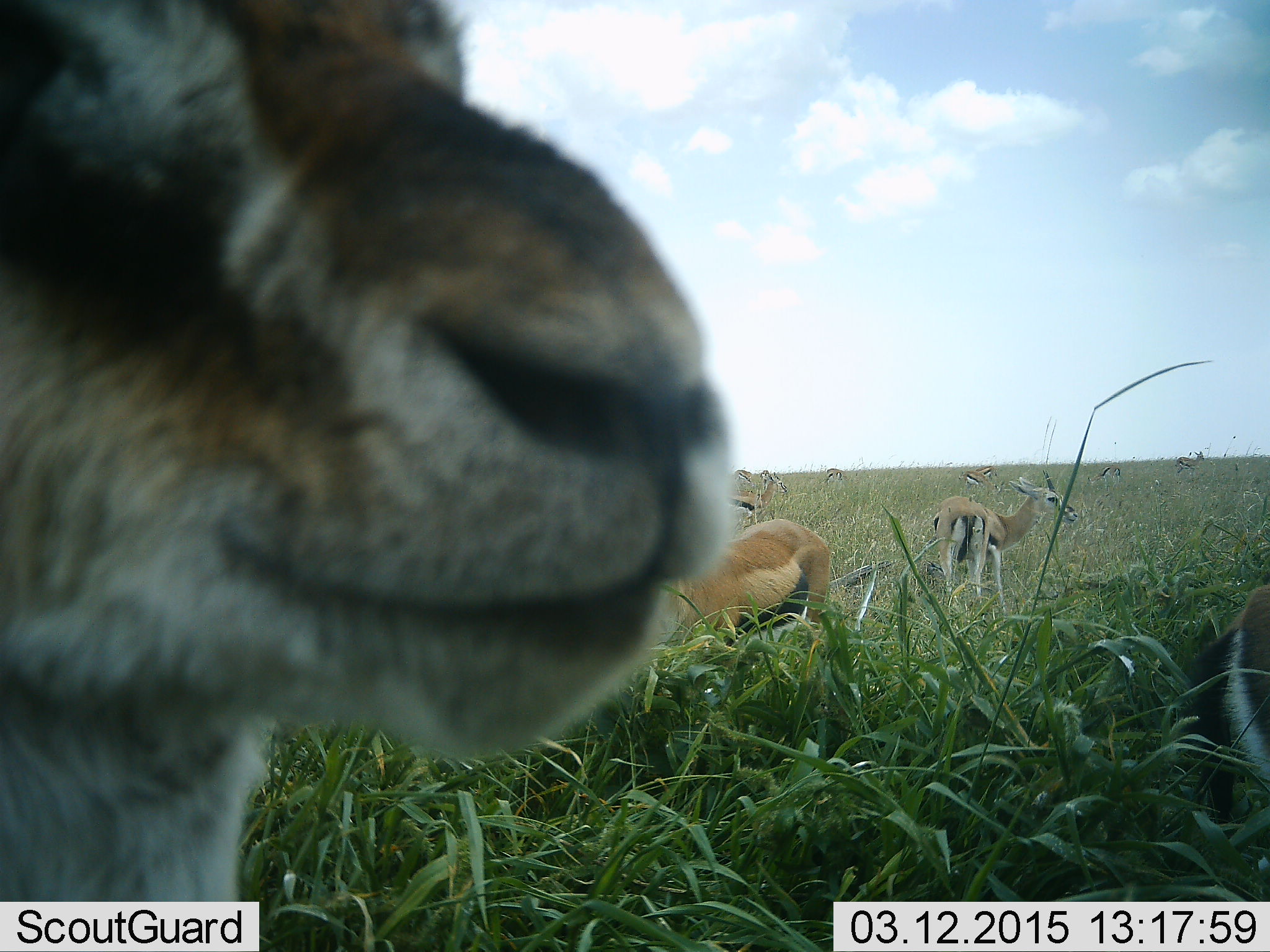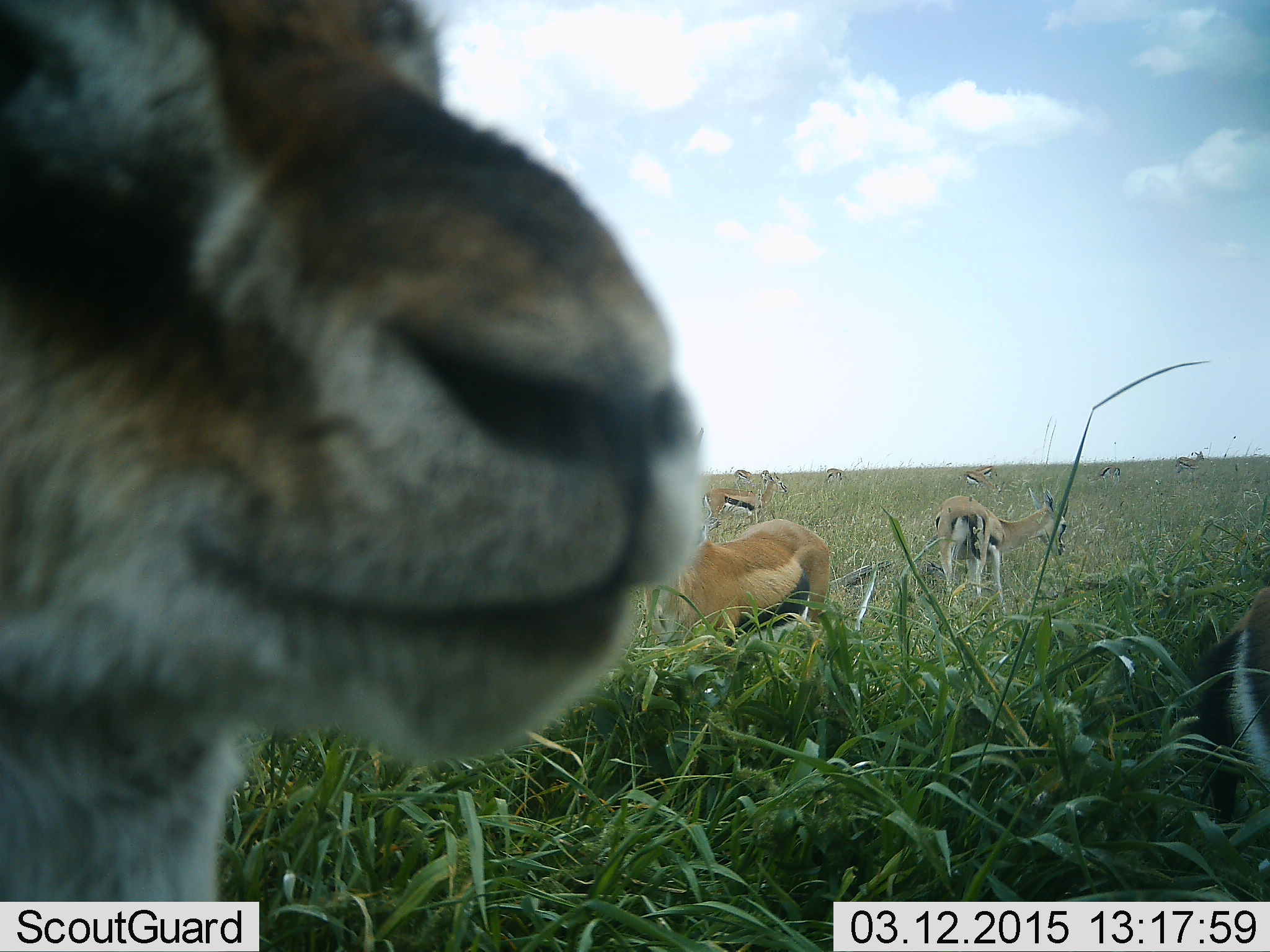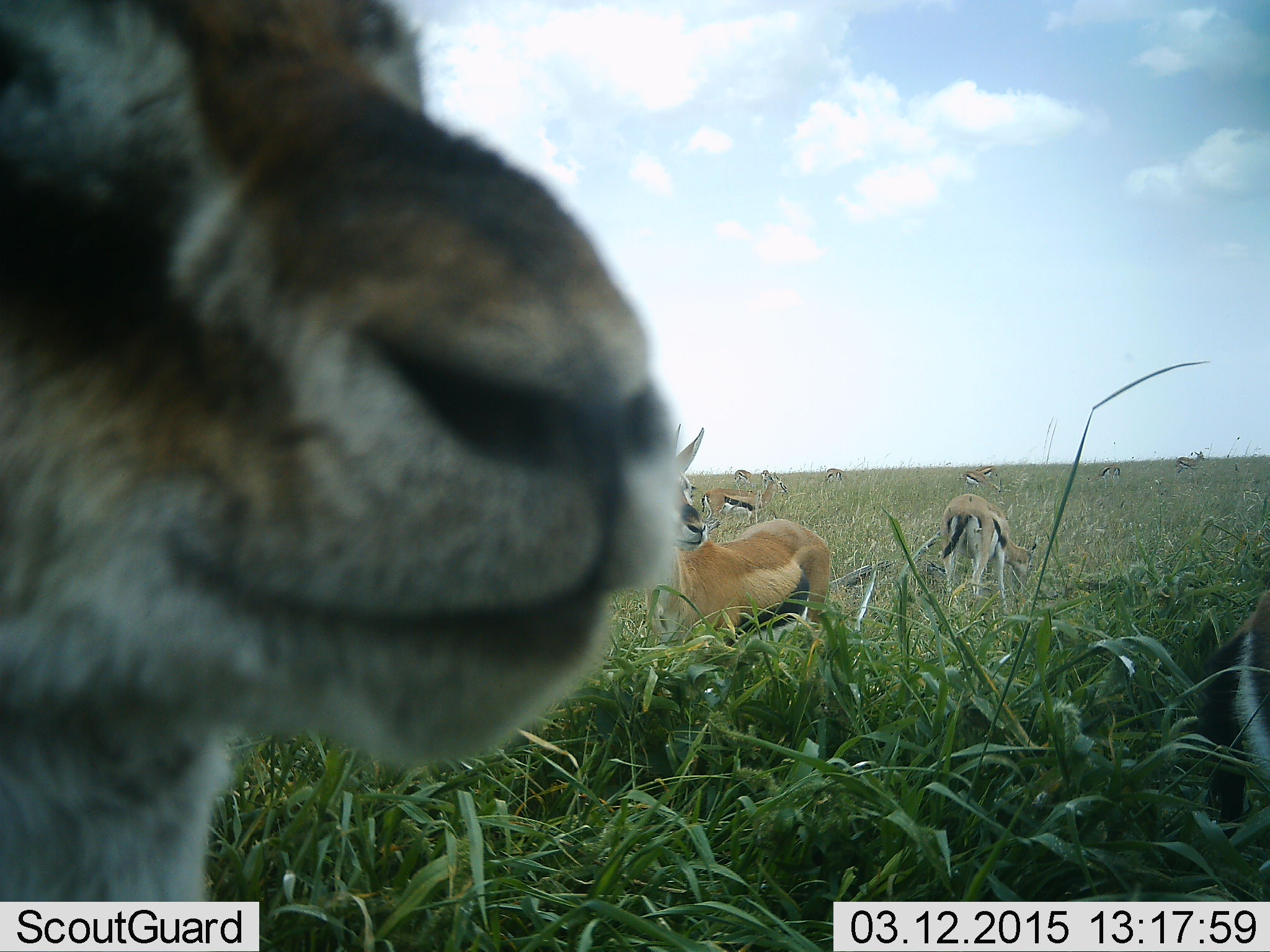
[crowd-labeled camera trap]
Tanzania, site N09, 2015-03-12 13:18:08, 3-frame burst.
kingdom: Animalia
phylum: Chordata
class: Mammalia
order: Artiodactyla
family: Bovidae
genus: Eudorcas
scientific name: Eudorcas thomsonii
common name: thomson's gazelle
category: gazellethomsons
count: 4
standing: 100%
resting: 9%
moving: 0%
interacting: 0%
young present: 0%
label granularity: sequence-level